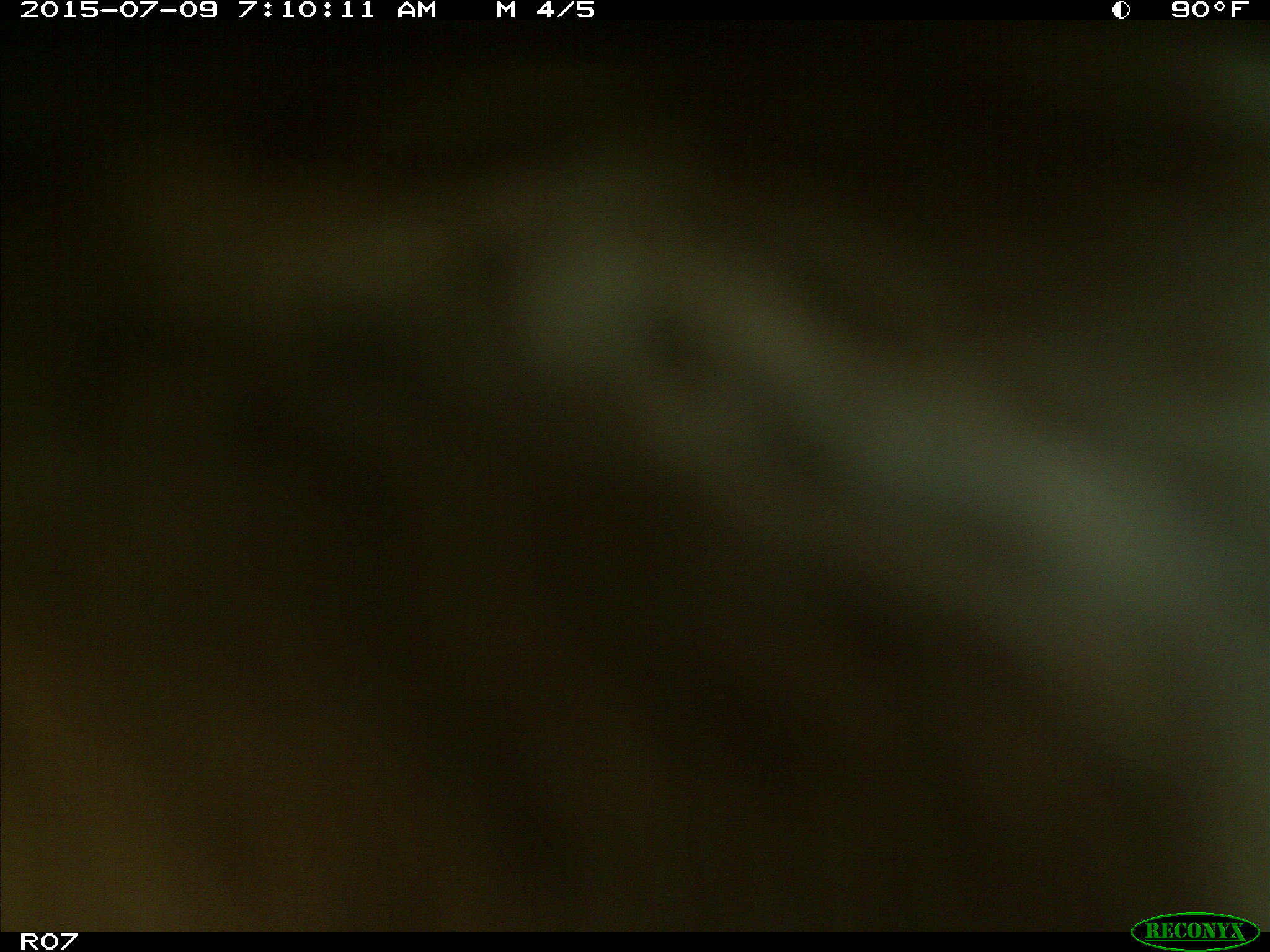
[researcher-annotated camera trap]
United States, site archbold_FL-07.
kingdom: Animalia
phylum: Chordata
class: Mammalia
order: Artiodactyla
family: Bovidae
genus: Bos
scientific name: Bos taurus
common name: domestic cow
Bos taurus (domestic cow).